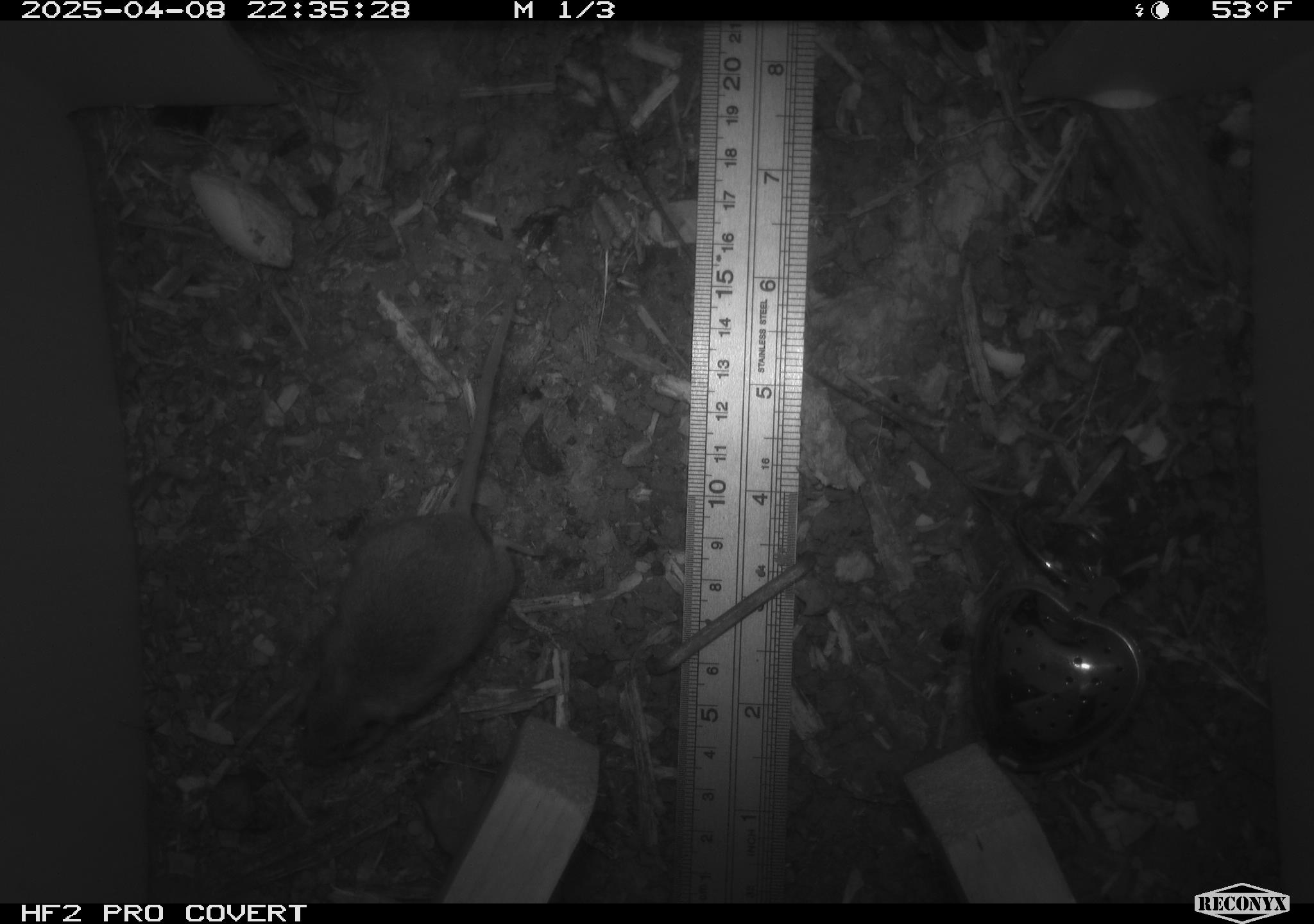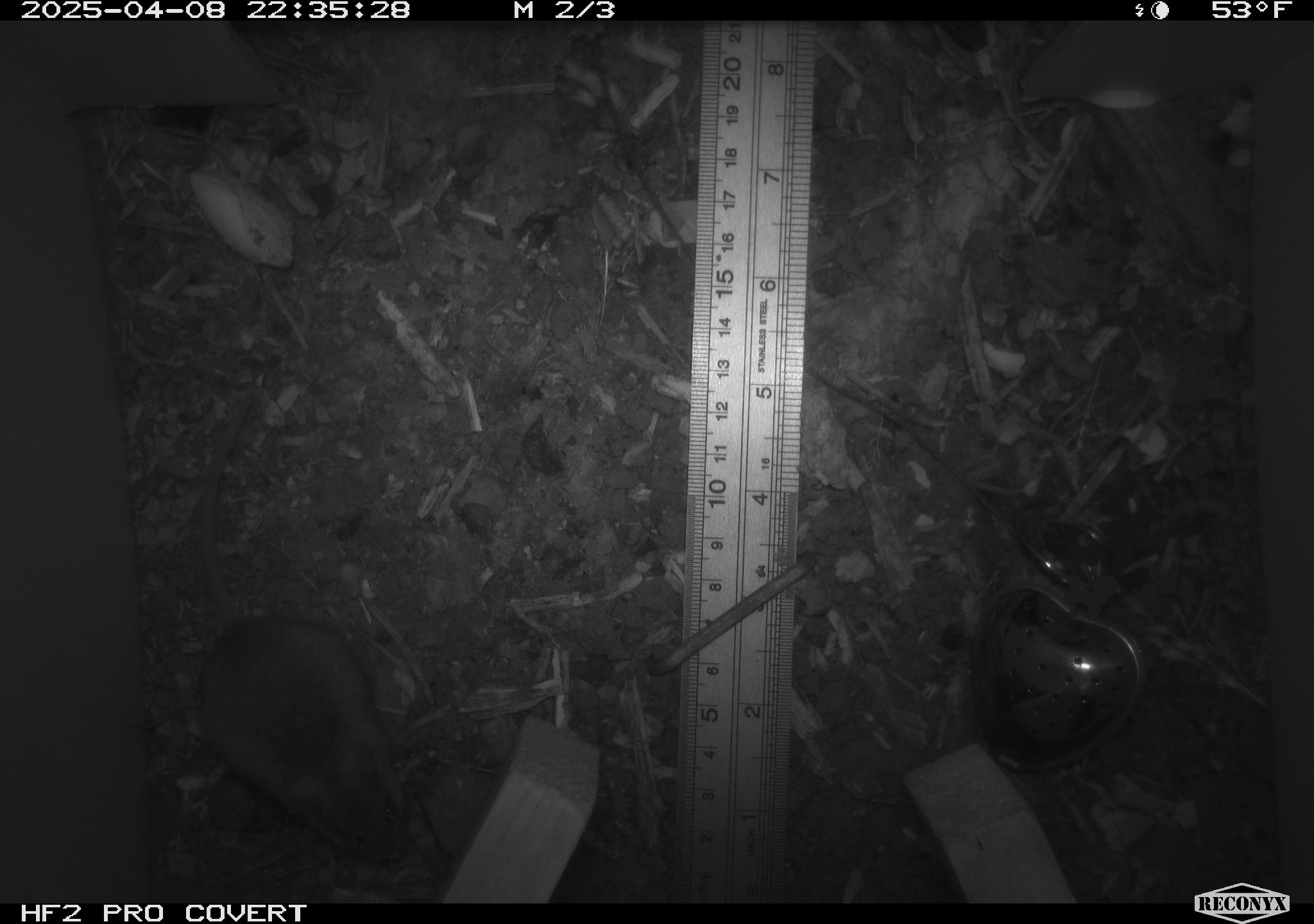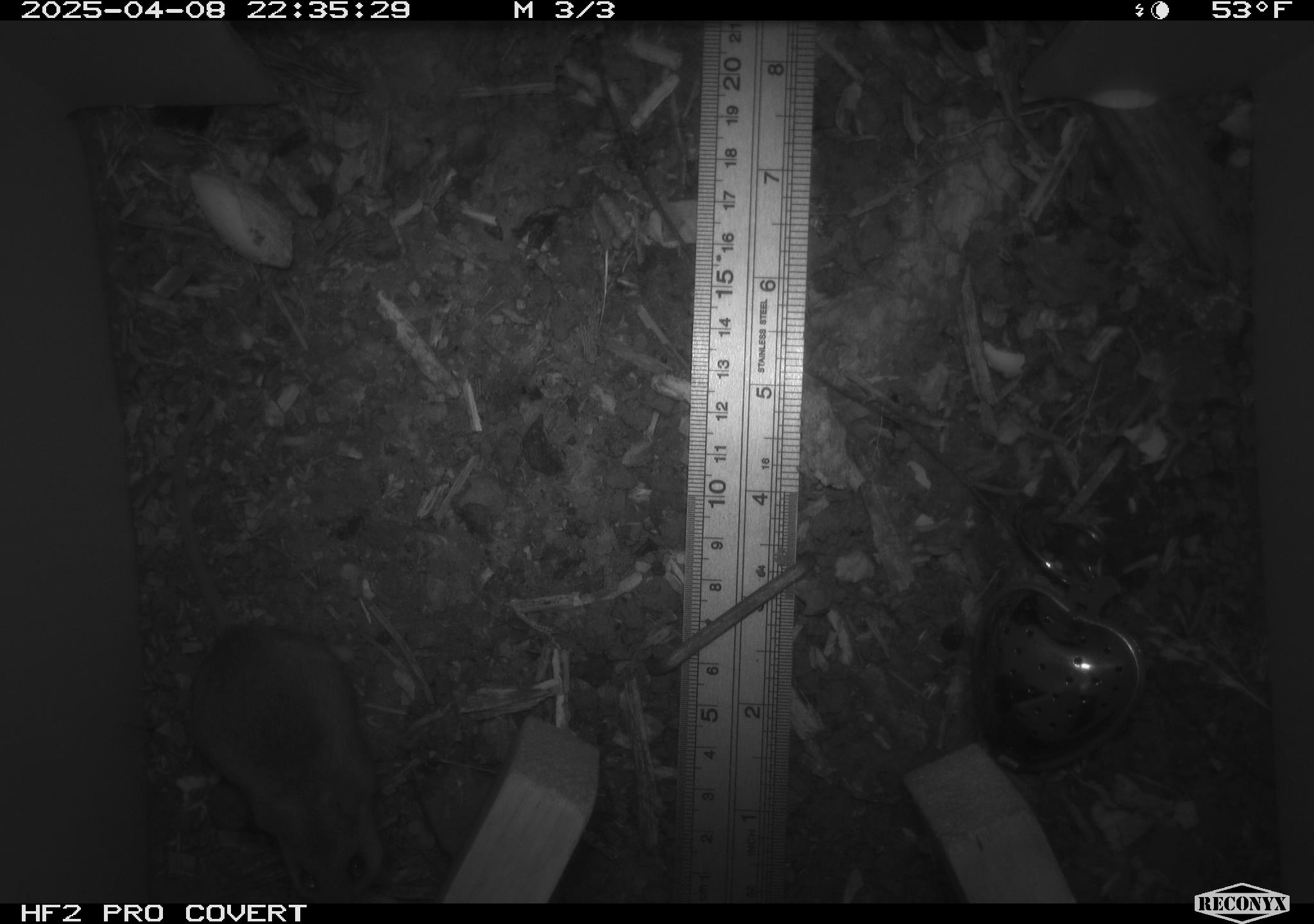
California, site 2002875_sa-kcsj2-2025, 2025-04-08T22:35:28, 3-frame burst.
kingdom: Animalia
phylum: Chordata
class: Mammalia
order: Rodentia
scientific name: Rodentia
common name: rodent